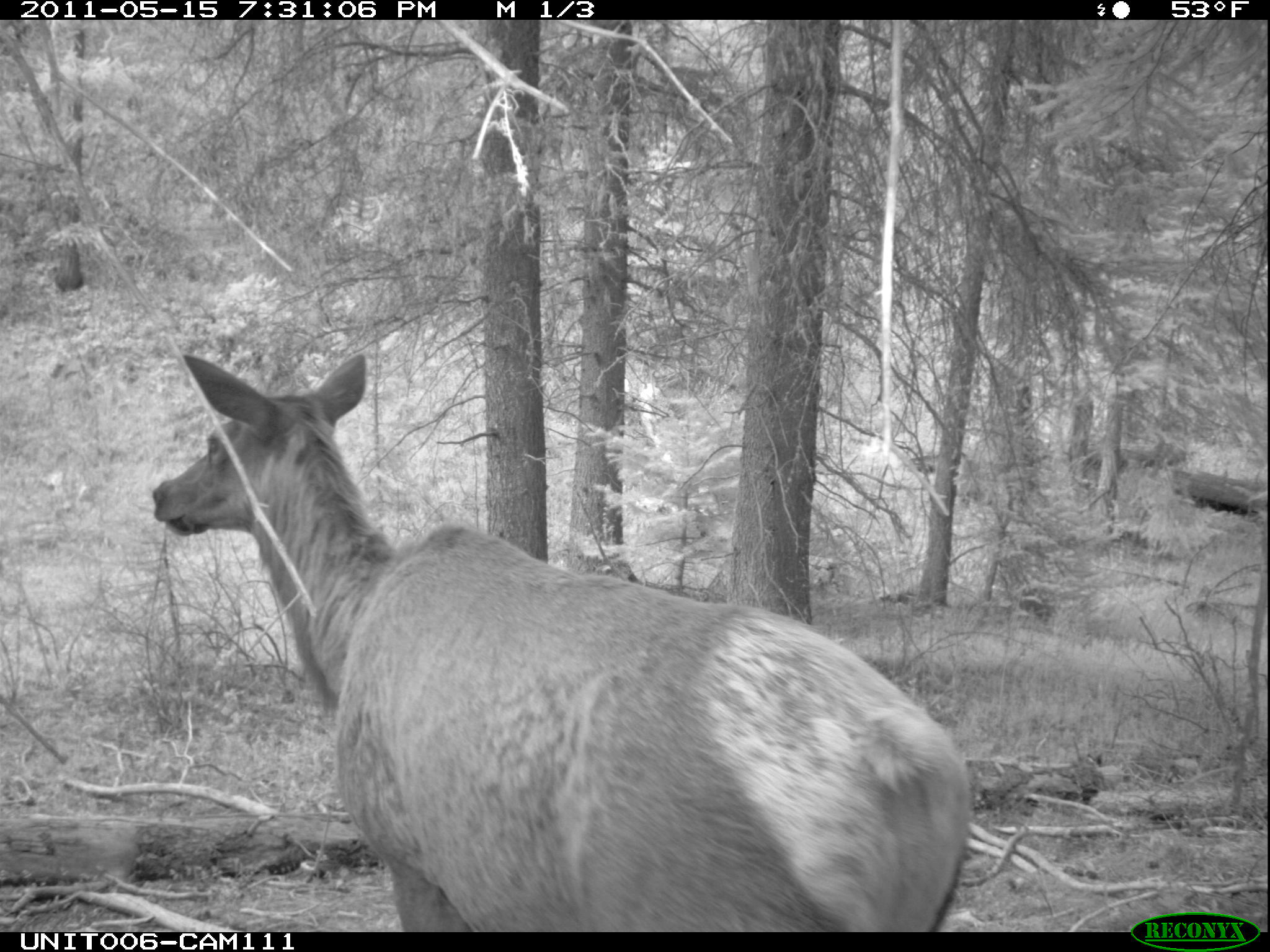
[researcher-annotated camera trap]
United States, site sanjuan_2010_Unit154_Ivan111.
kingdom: Animalia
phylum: Chordata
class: Mammalia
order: Artiodactyla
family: Cervidae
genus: Cervus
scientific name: Cervus elaphus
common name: red deer